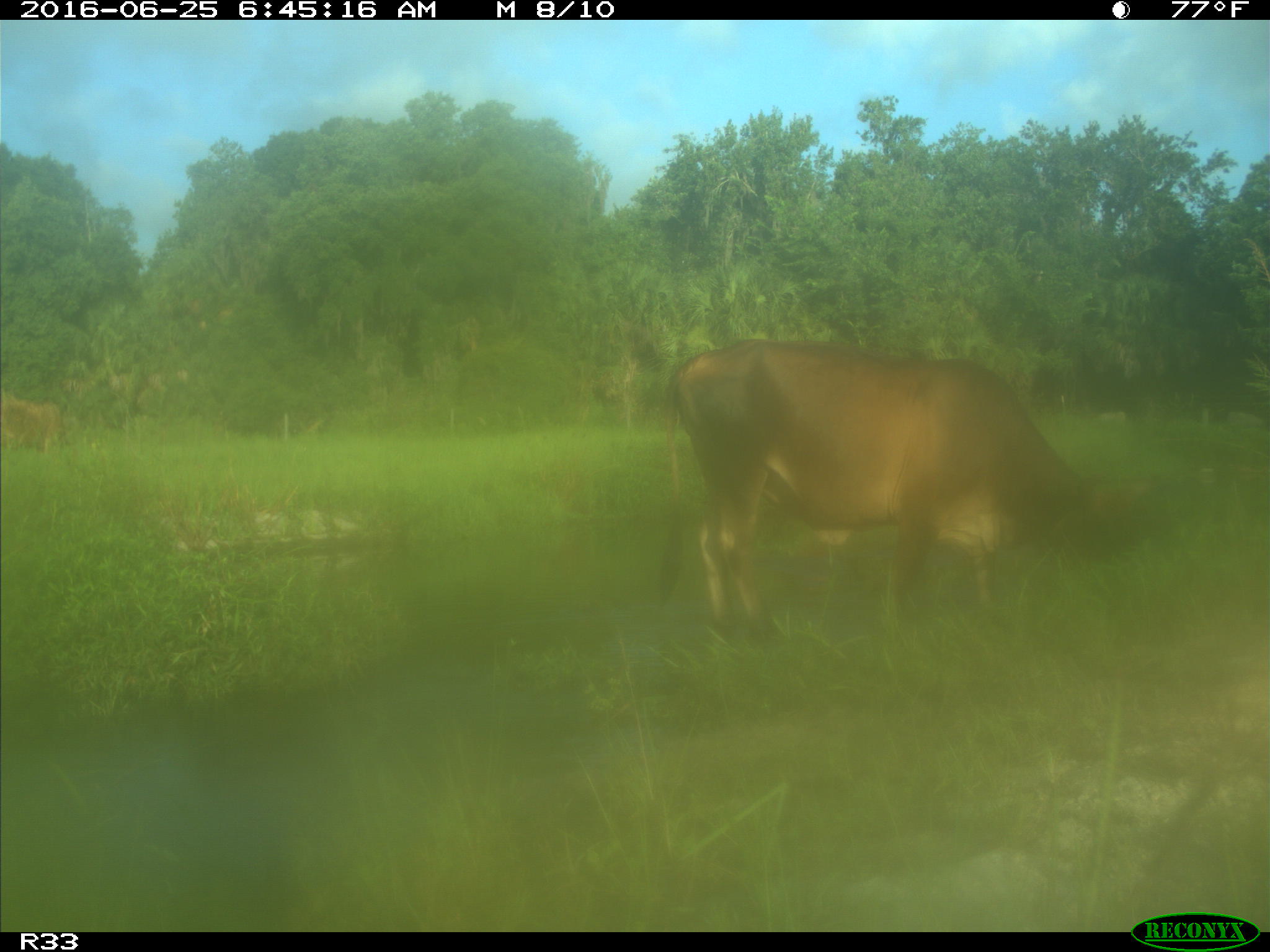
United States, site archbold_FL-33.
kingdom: Animalia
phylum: Chordata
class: Mammalia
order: Artiodactyla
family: Bovidae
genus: Bos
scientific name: Bos taurus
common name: domestic cow